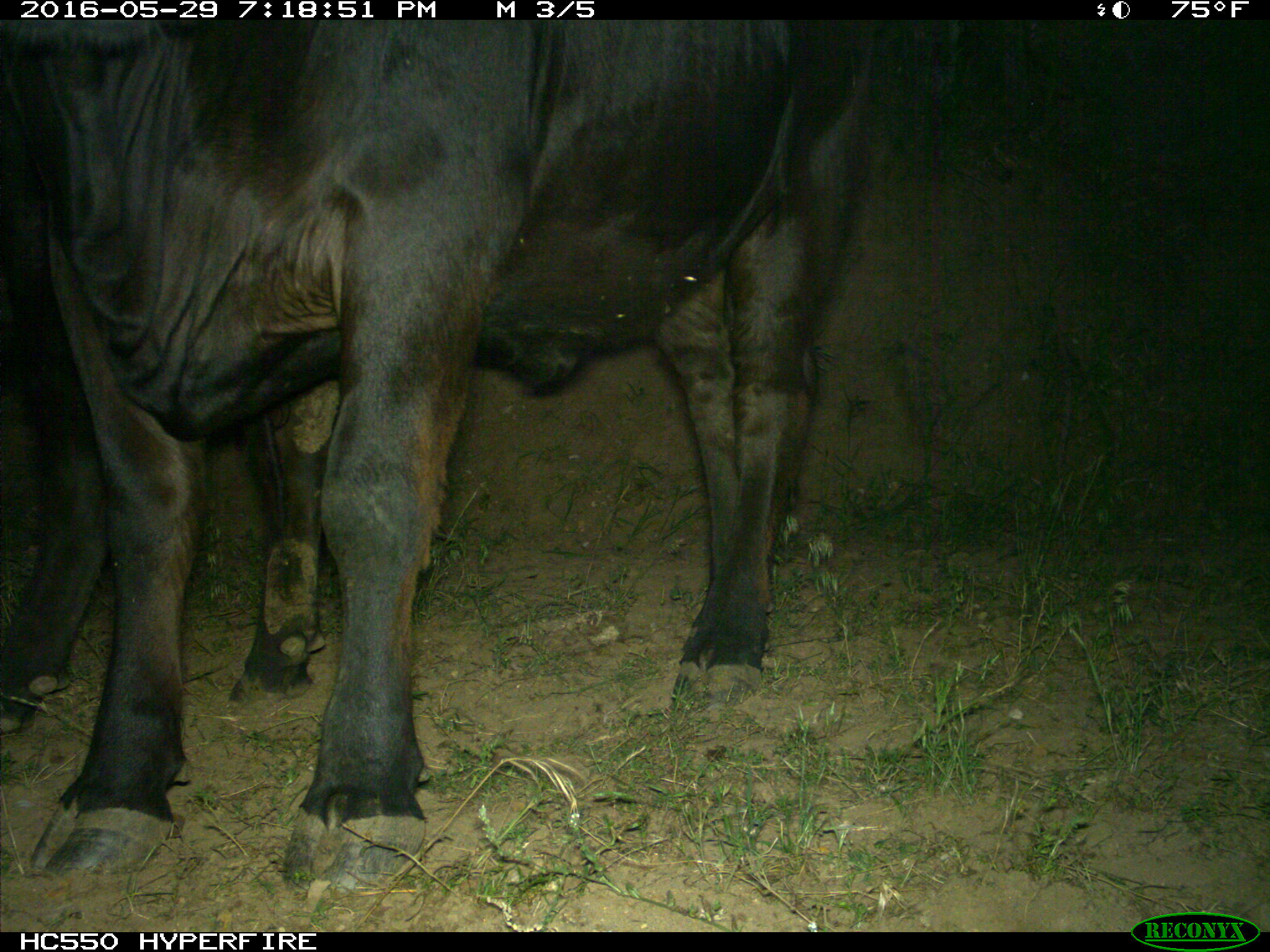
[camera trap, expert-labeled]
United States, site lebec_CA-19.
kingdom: Animalia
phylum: Chordata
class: Mammalia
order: Artiodactyla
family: Bovidae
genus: Bos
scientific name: Bos taurus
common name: domestic cow